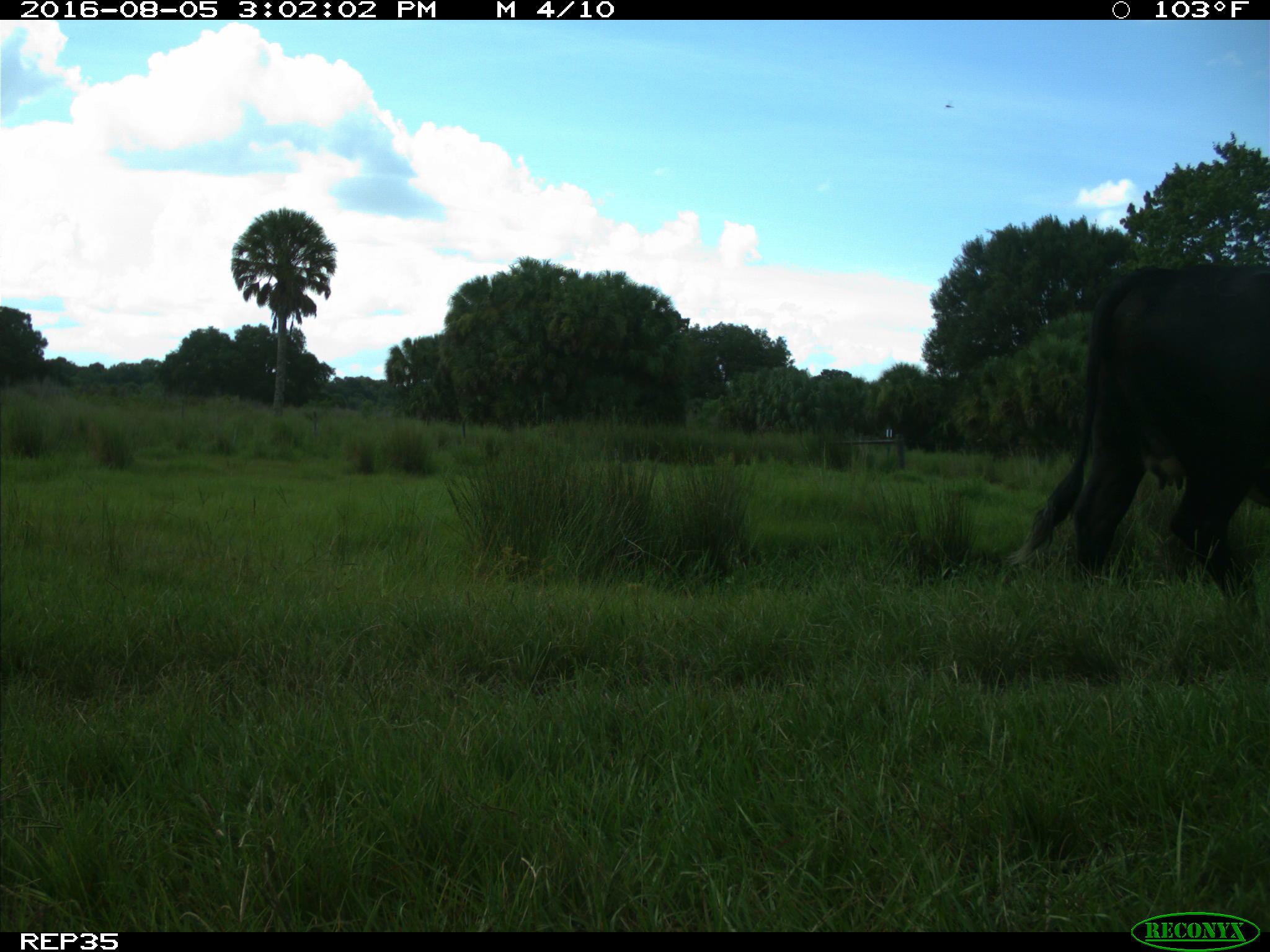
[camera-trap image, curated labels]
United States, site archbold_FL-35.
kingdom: Animalia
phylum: Chordata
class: Mammalia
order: Artiodactyla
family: Bovidae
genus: Bos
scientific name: Bos taurus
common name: domestic cow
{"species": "Bos taurus (domestic cow)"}